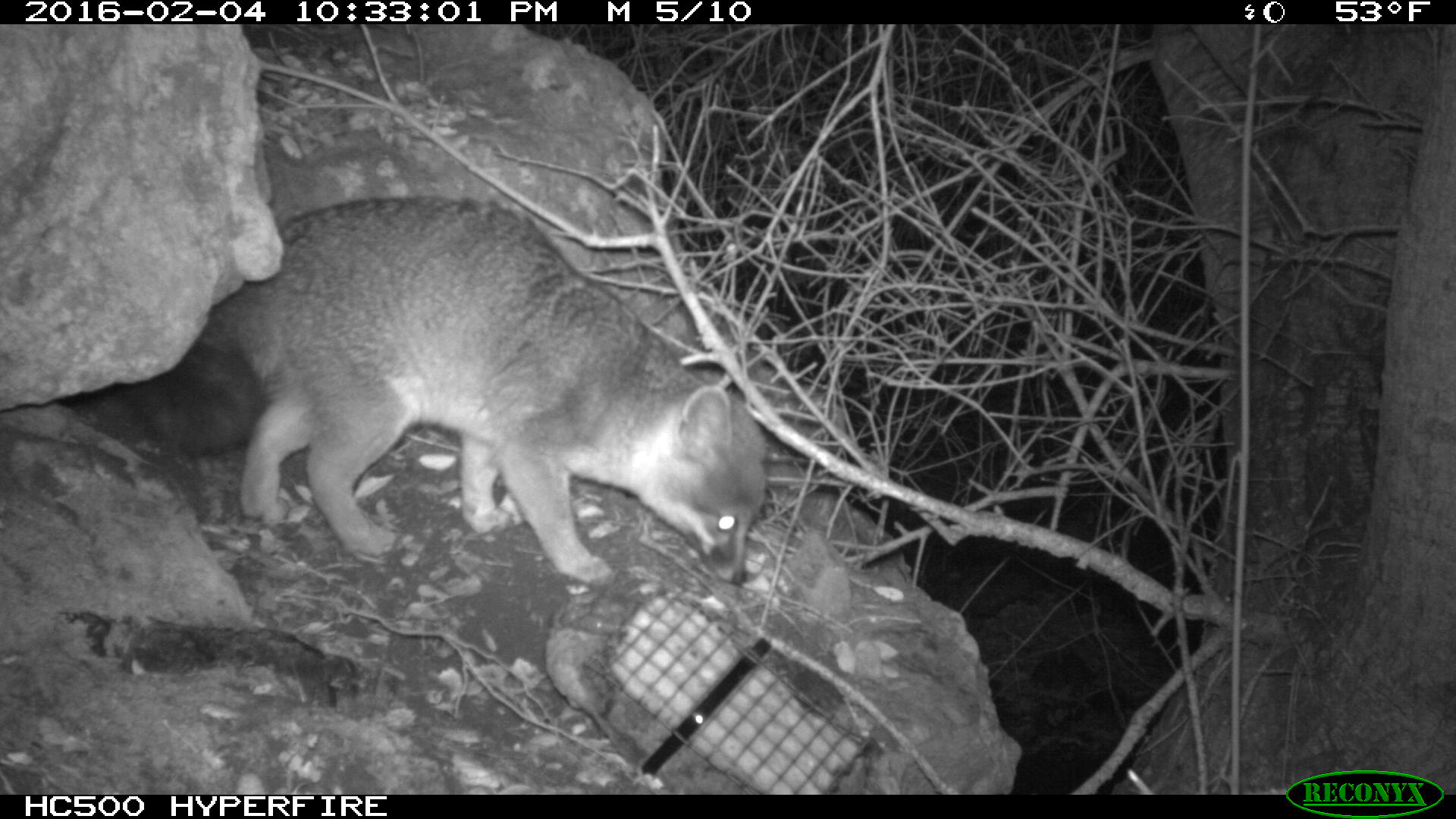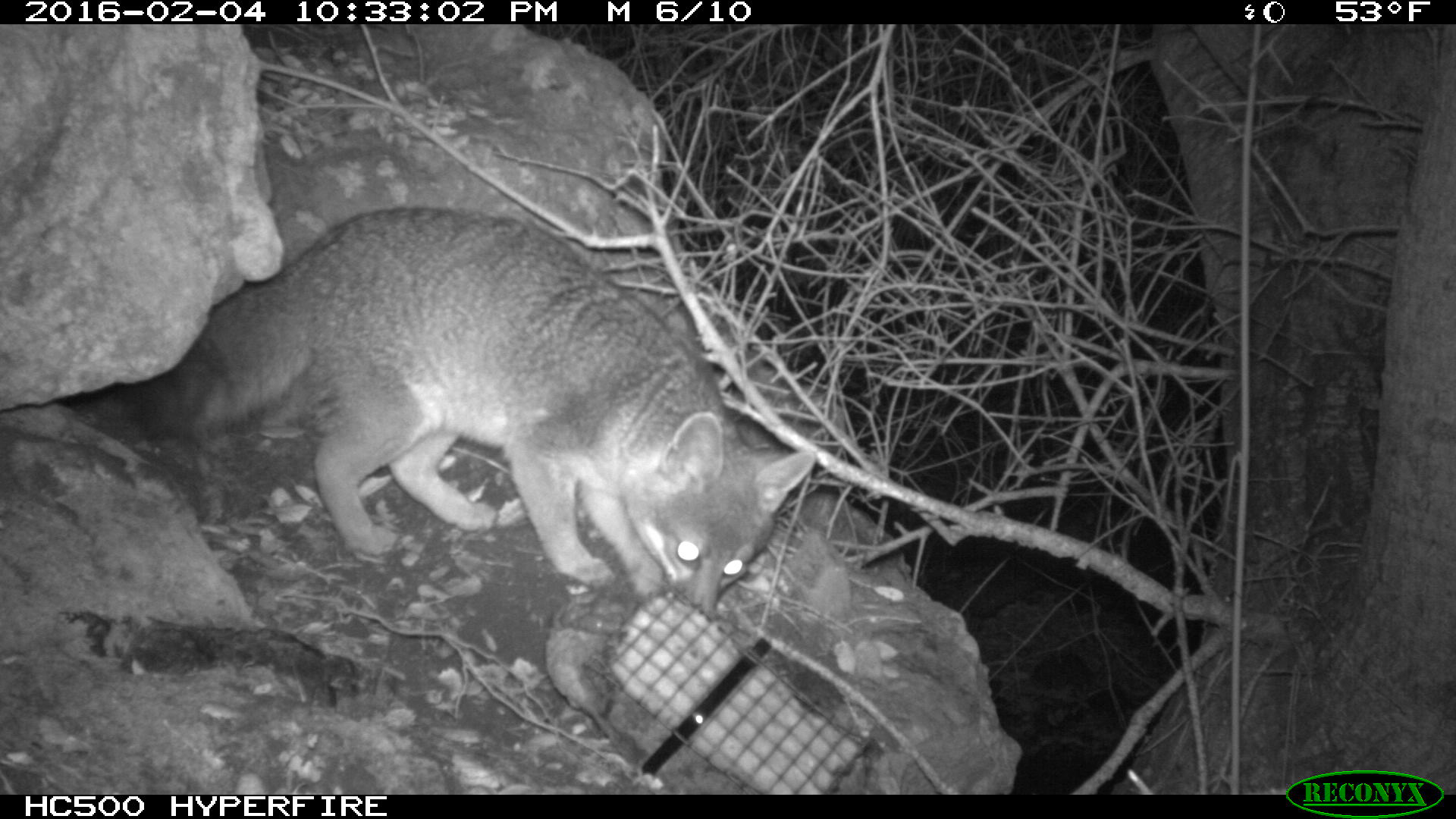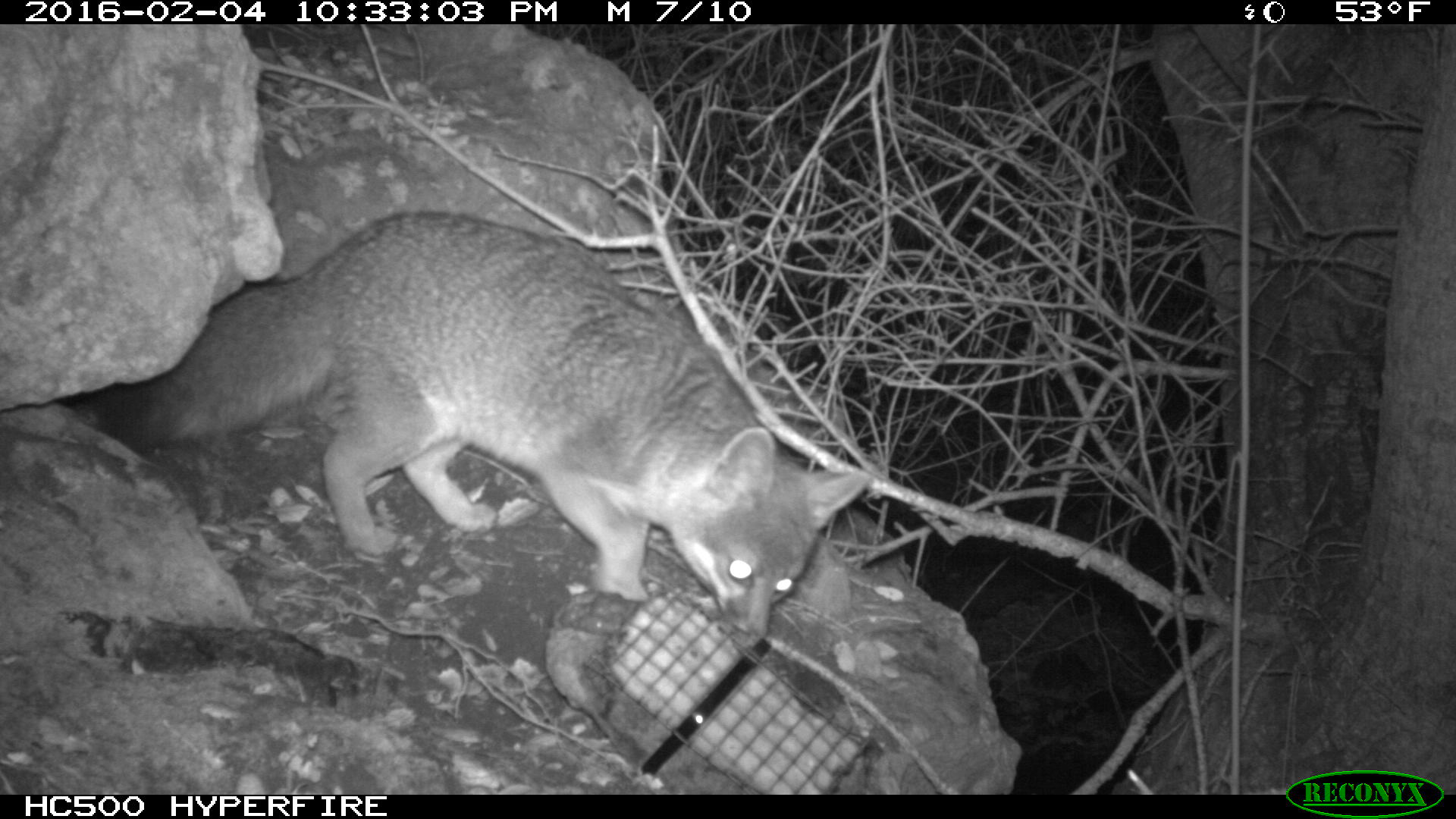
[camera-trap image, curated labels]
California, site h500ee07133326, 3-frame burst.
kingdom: Animalia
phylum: Chordata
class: Mammalia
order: Carnivora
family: Canidae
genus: Urocyon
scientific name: Urocyon littoralis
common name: island fox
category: fox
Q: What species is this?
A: Fox (island fox) (Urocyon littoralis).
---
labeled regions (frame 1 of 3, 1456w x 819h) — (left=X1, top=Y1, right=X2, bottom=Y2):
fox: (left=92, top=194, right=771, bottom=588)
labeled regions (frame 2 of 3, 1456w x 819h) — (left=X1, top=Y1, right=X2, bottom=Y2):
fox: (left=116, top=207, right=816, bottom=620)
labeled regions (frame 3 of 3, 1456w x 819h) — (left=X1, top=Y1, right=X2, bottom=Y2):
fox: (left=97, top=212, right=868, bottom=645)